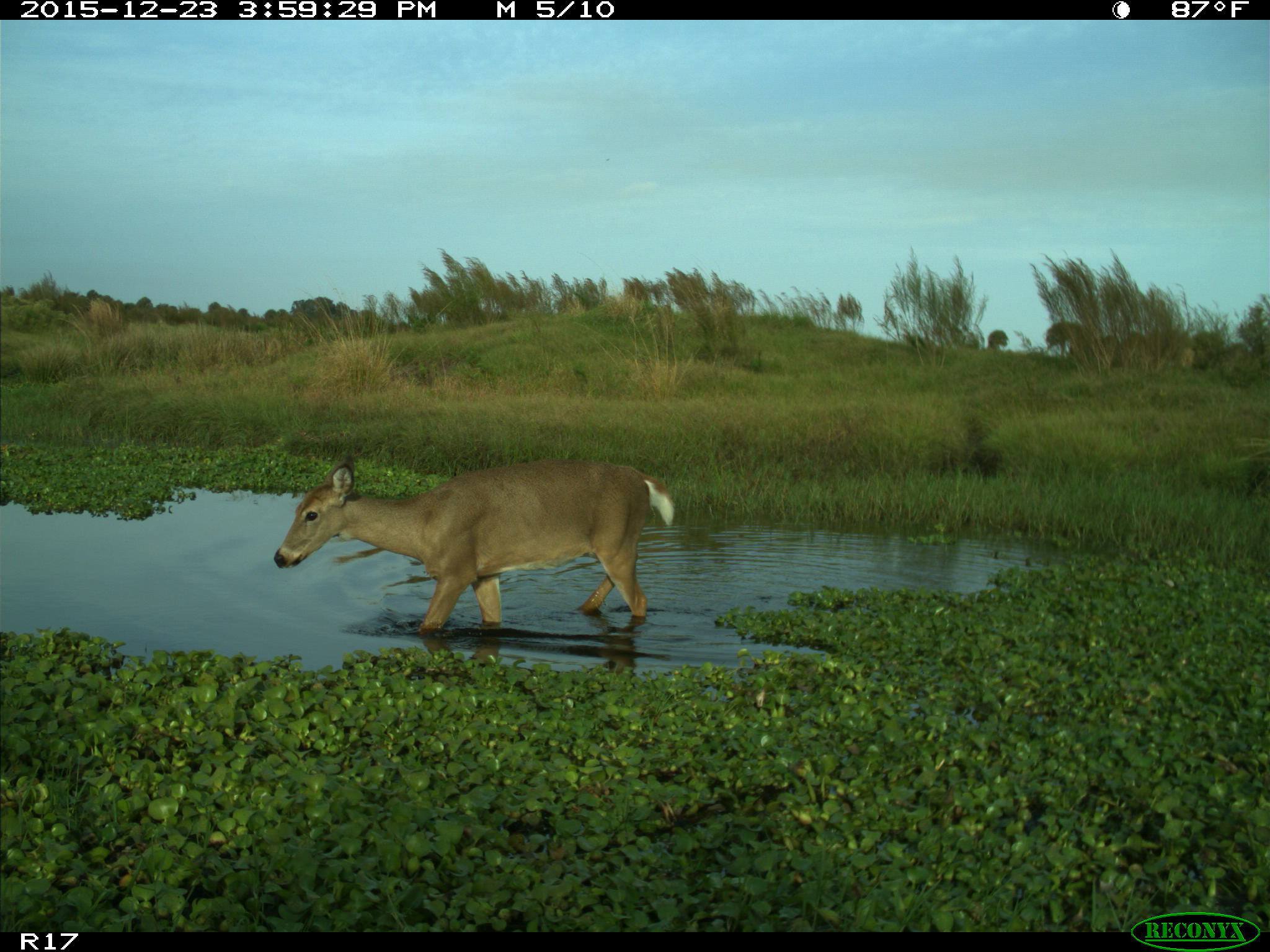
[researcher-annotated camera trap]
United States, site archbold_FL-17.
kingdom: Animalia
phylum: Chordata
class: Mammalia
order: Artiodactyla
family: Cervidae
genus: Odocoileus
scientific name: Odocoileus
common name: deer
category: unidentified deer